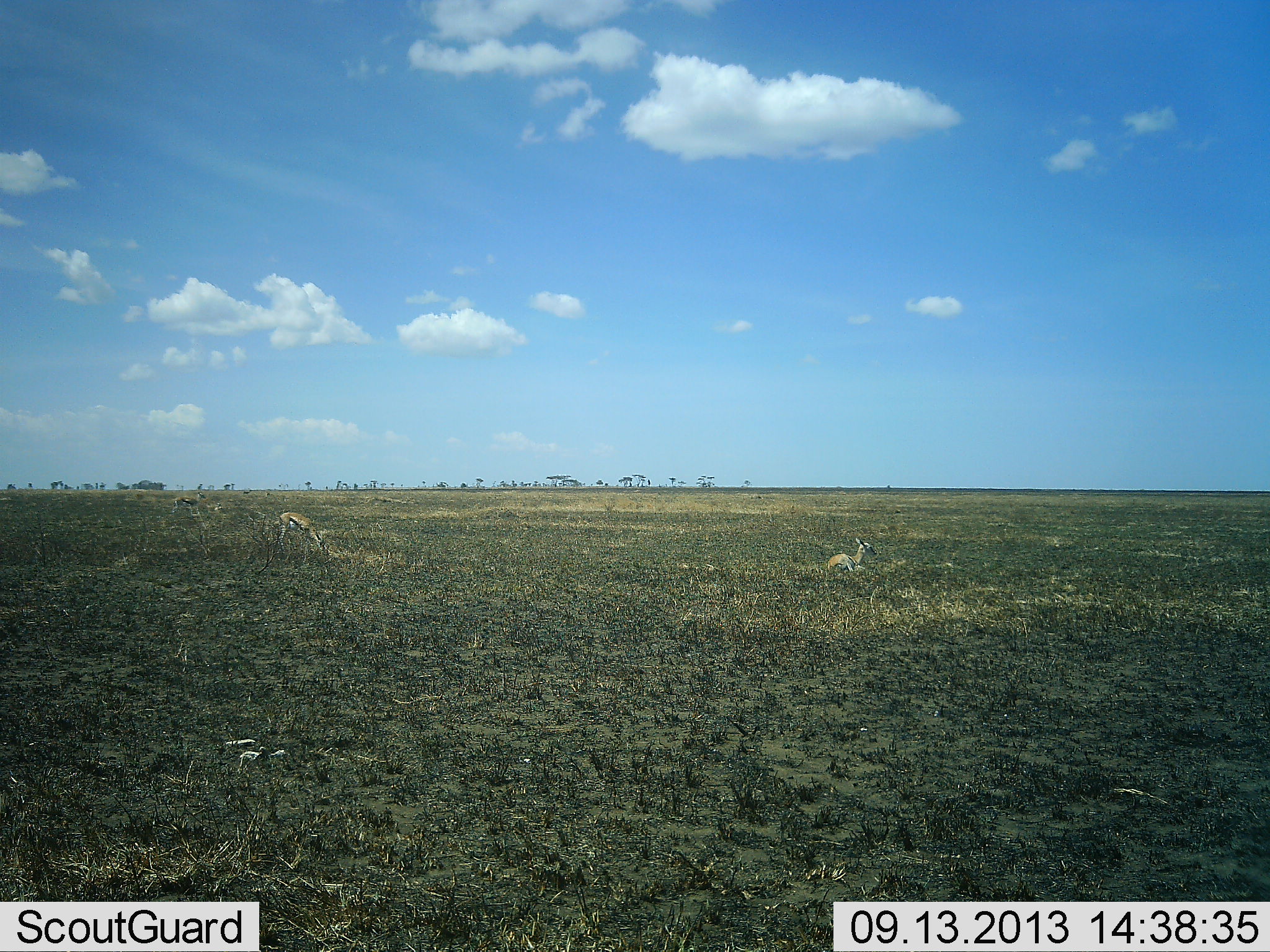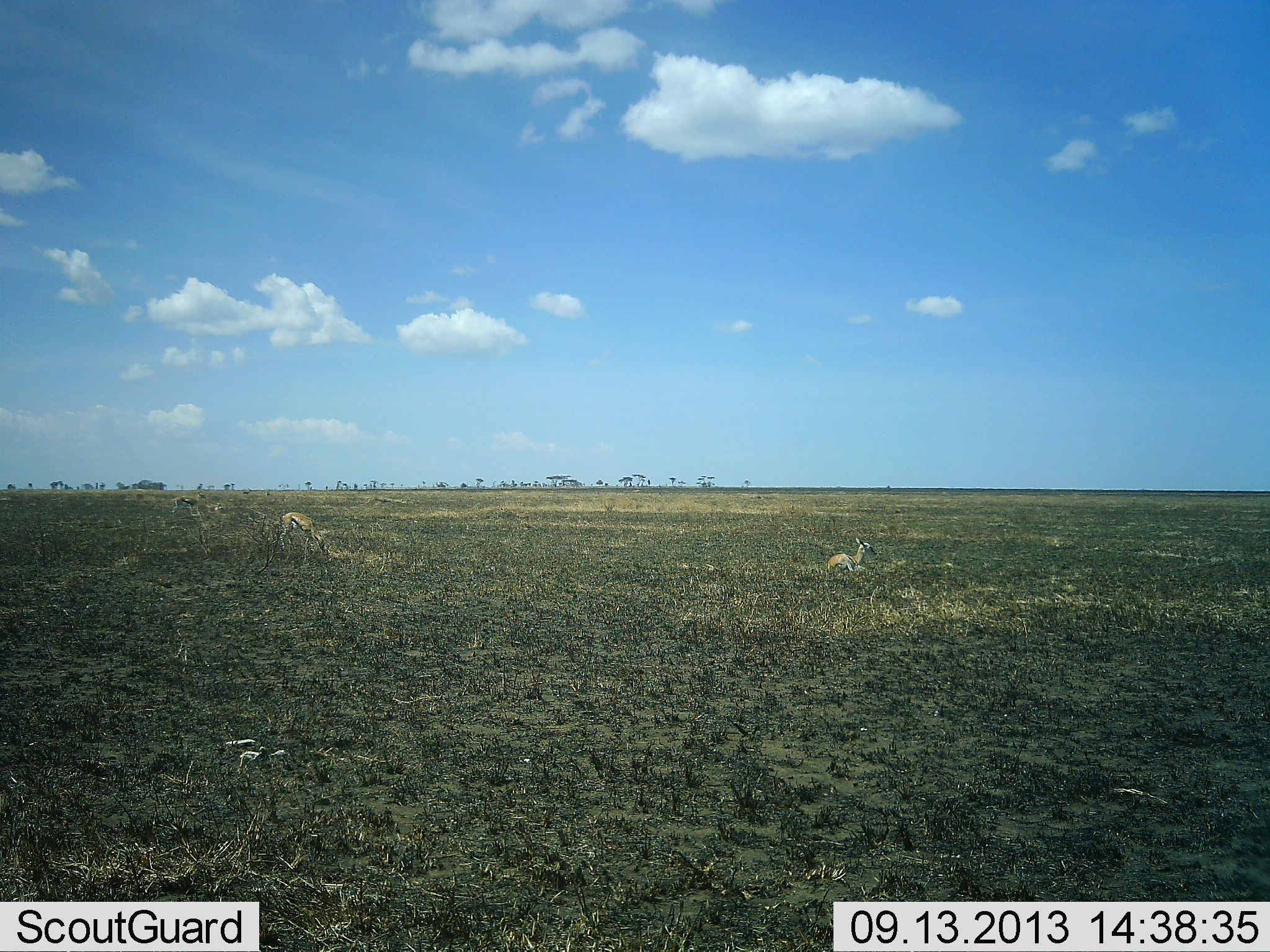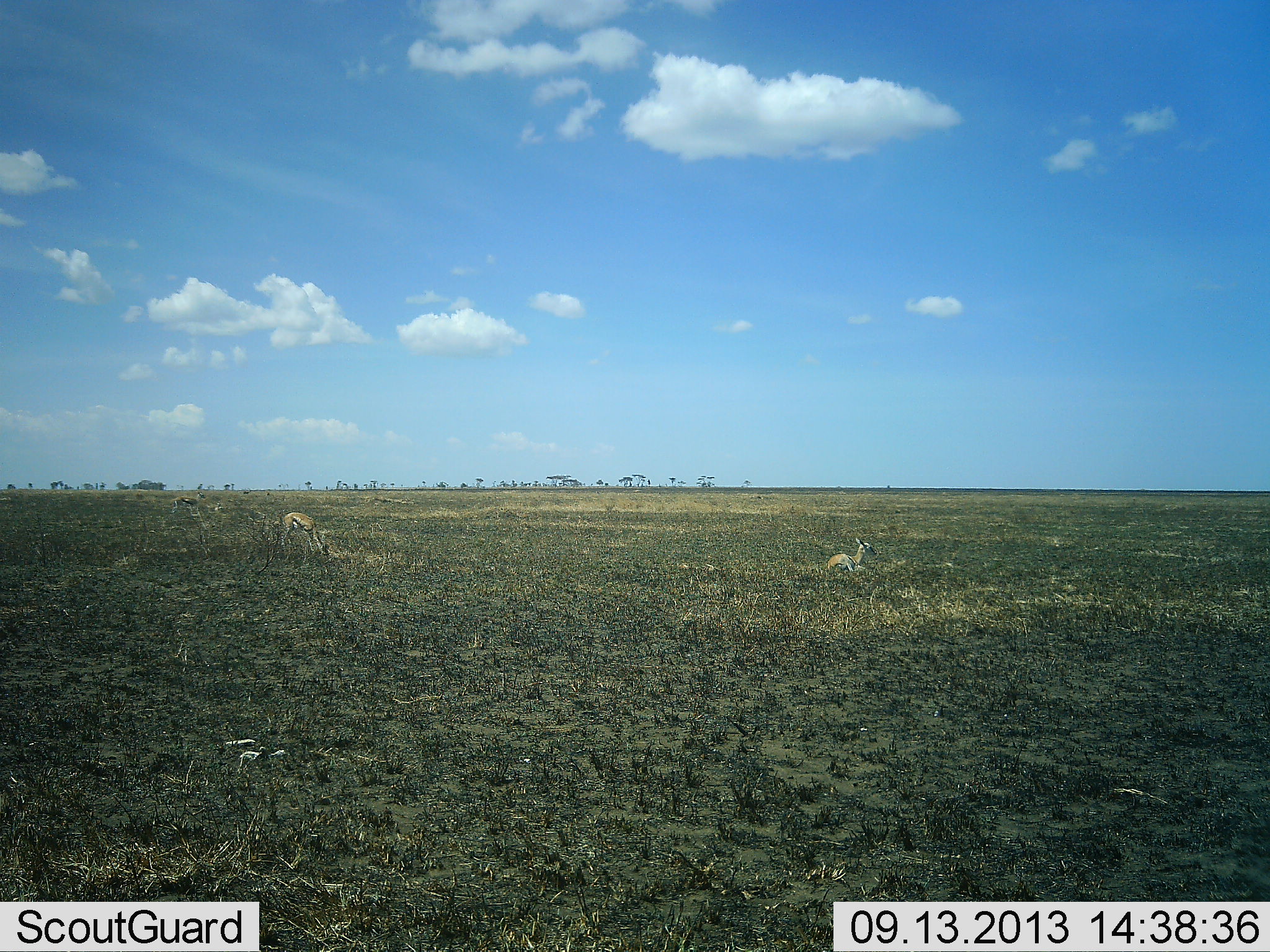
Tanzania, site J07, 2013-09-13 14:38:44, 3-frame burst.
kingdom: Animalia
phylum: Chordata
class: Mammalia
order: Artiodactyla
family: Bovidae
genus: Eudorcas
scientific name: Eudorcas thomsonii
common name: thomson's gazelle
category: gazellethomsons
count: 2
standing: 60%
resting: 90%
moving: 0%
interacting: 0%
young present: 0%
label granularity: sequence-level